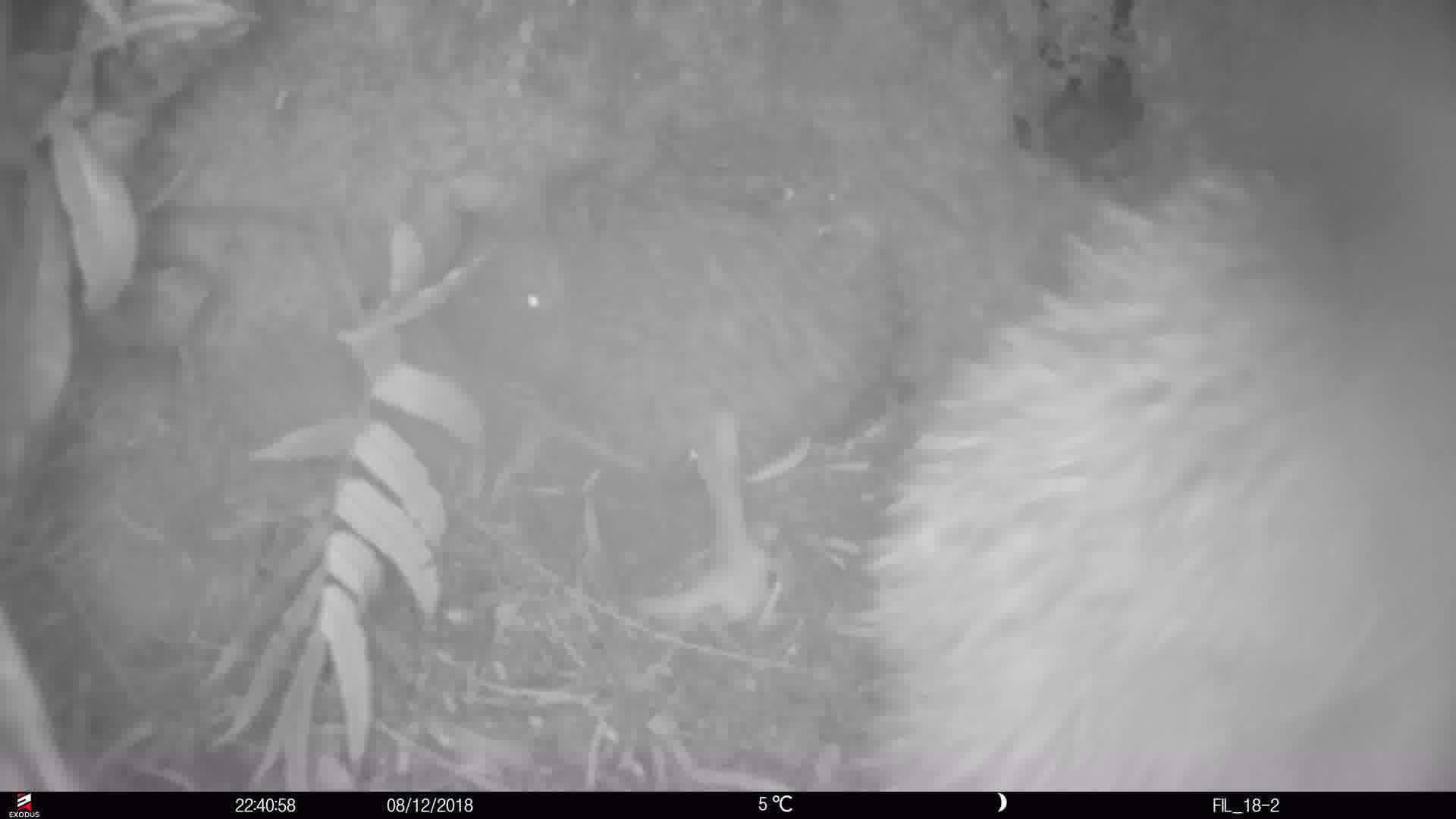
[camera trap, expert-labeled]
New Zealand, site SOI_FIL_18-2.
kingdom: Animalia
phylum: Chordata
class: Aves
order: Apterygiformes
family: Apterygidae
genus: Apteryx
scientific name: Apteryx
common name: kiwi